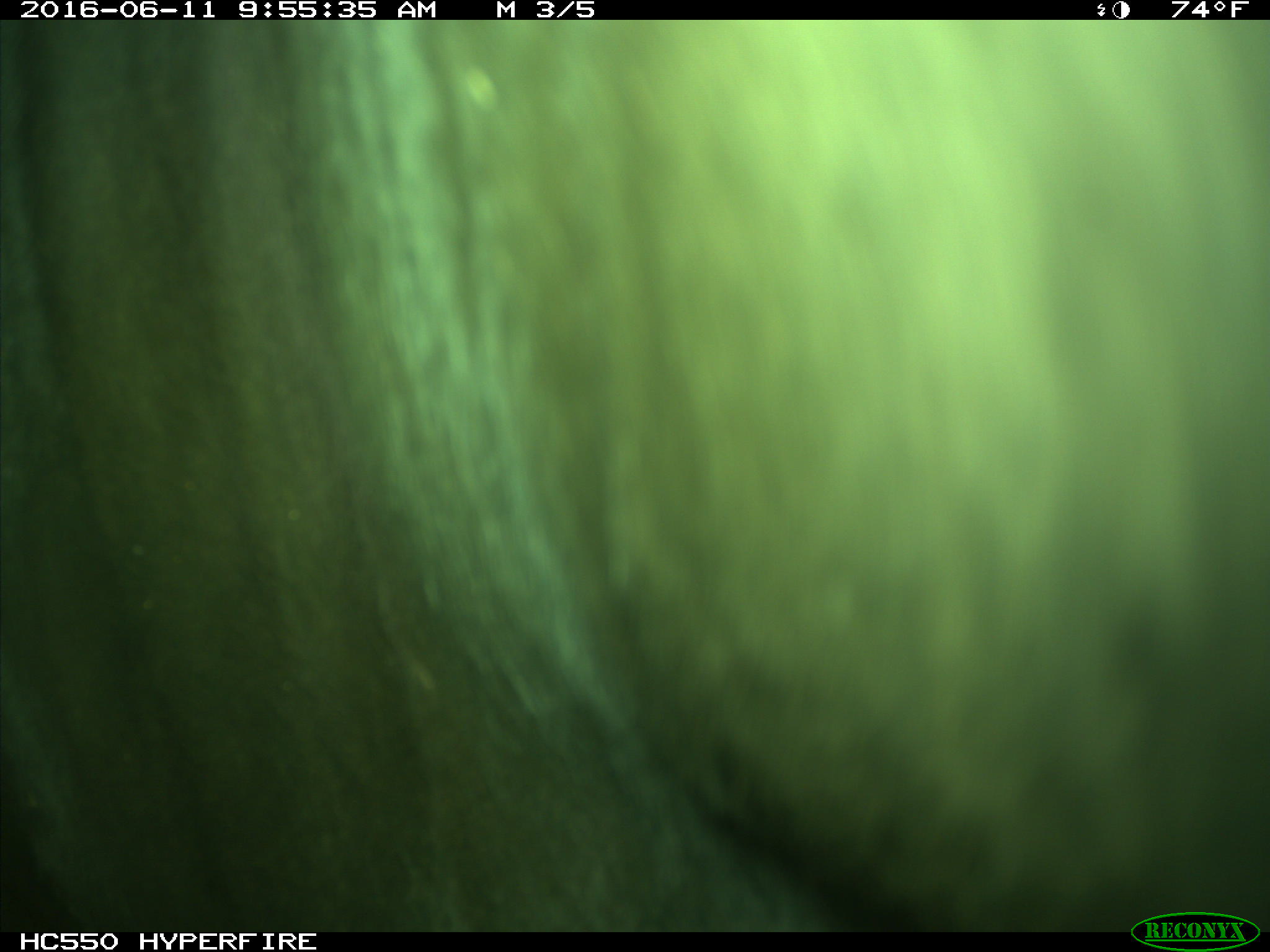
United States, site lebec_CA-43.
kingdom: Animalia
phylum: Chordata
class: Mammalia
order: Artiodactyla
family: Bovidae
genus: Bos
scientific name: Bos taurus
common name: domestic cow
Bos taurus (domestic cow).